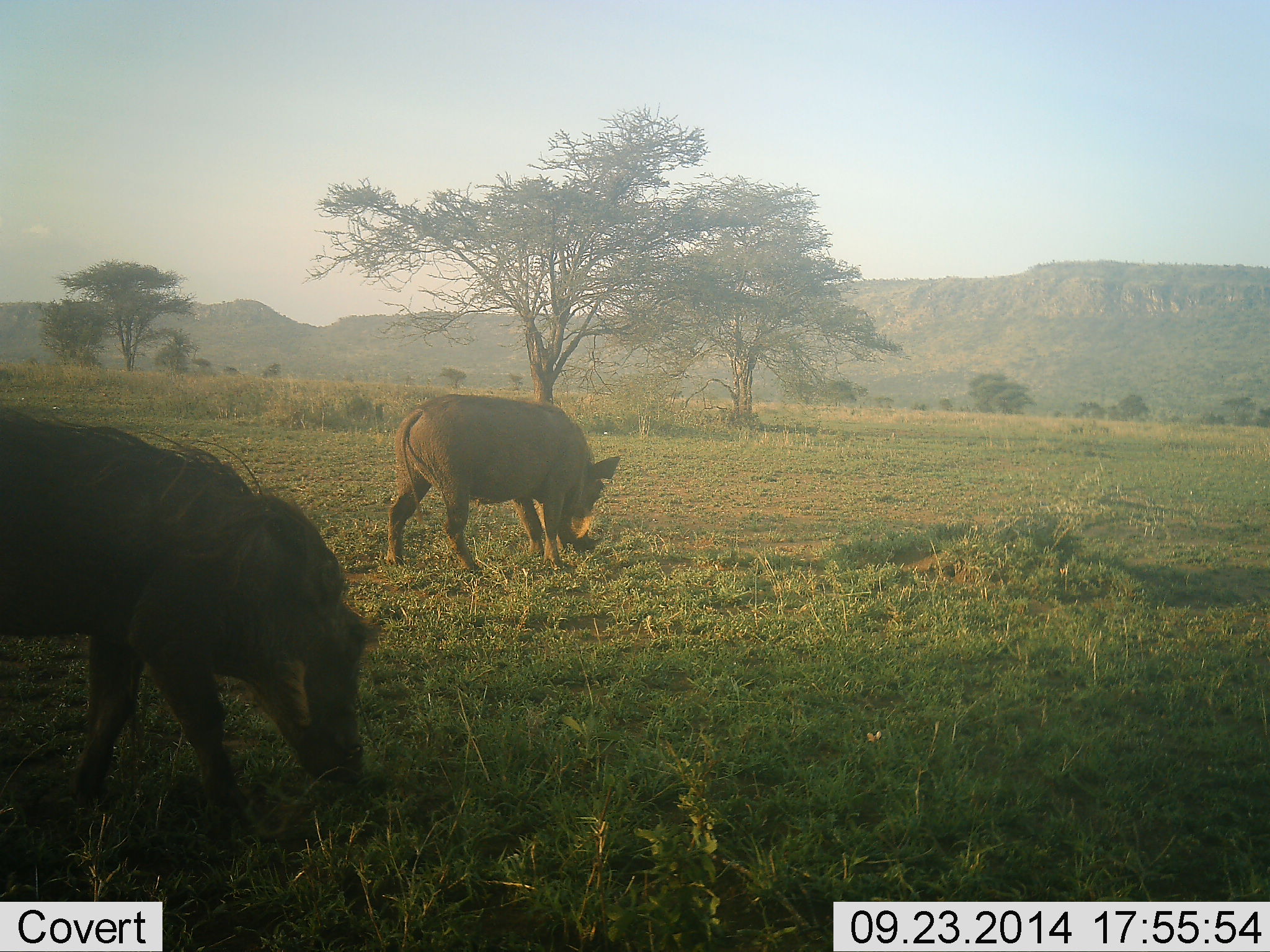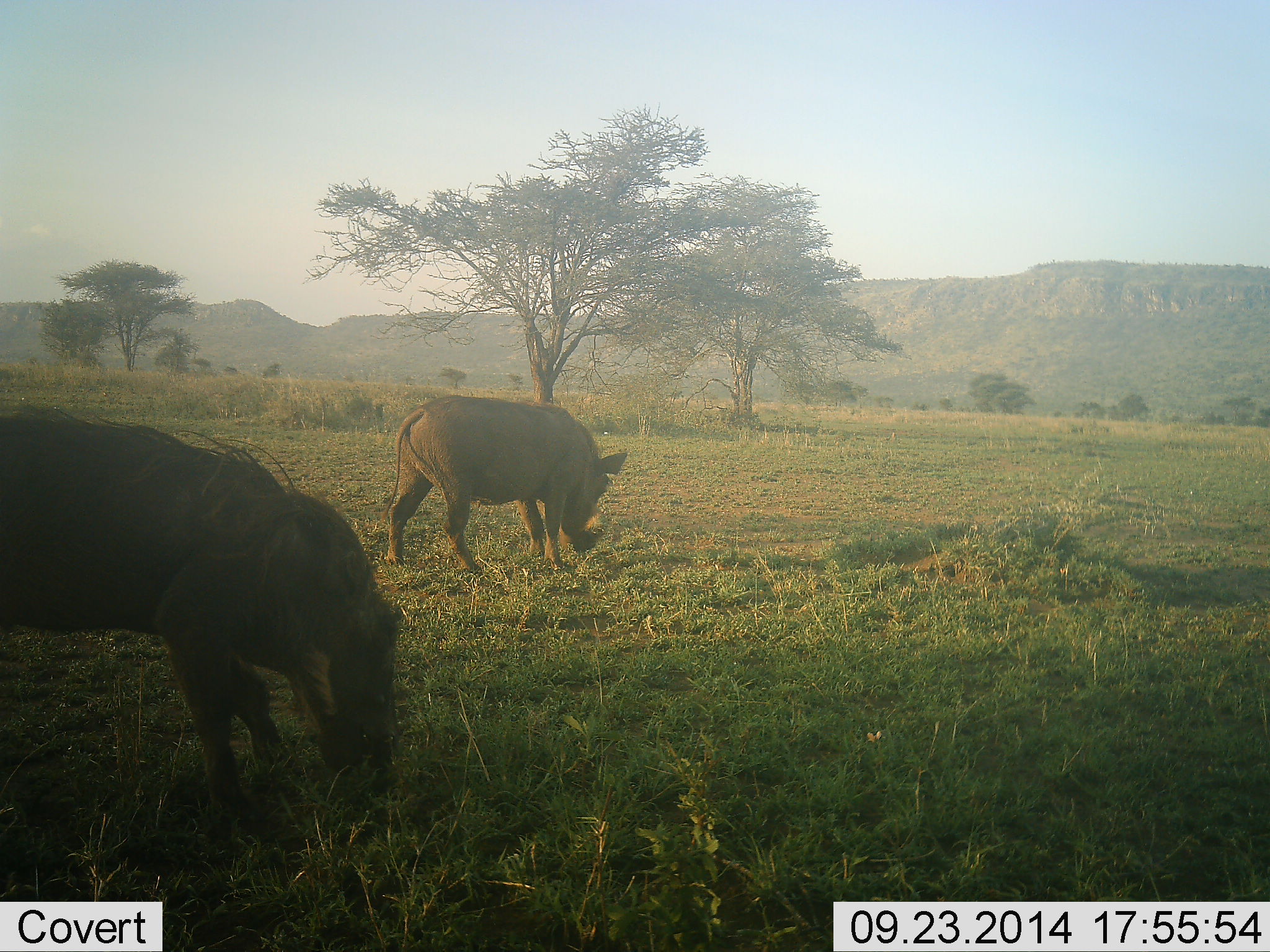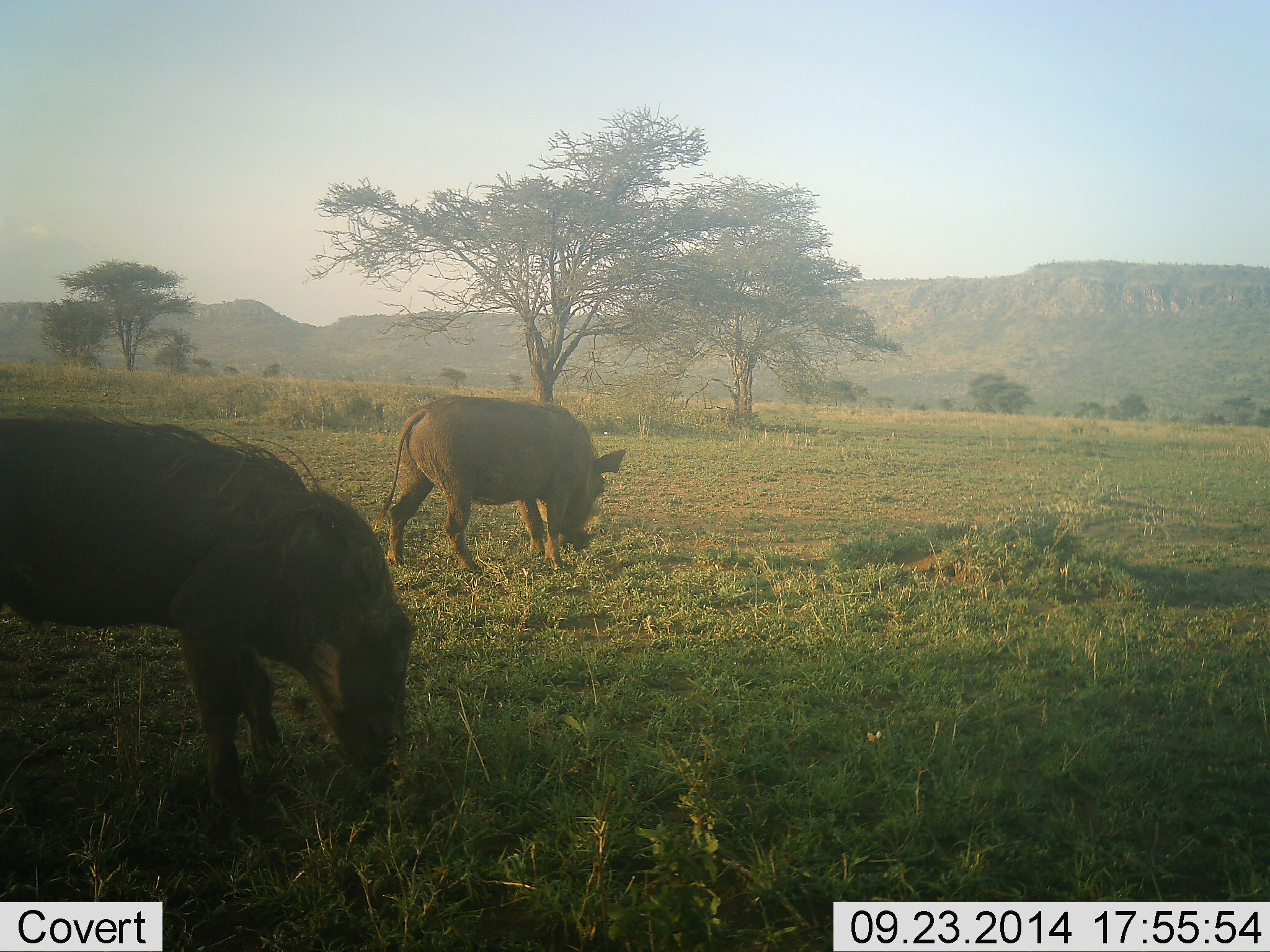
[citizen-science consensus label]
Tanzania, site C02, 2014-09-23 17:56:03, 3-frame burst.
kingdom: Animalia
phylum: Chordata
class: Mammalia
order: Artiodactyla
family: Suidae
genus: Phacochoerus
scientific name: Phacochoerus africanus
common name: warthog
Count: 2.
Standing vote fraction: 10%.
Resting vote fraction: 0%.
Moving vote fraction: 20%.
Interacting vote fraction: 0%.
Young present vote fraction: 0%.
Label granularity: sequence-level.